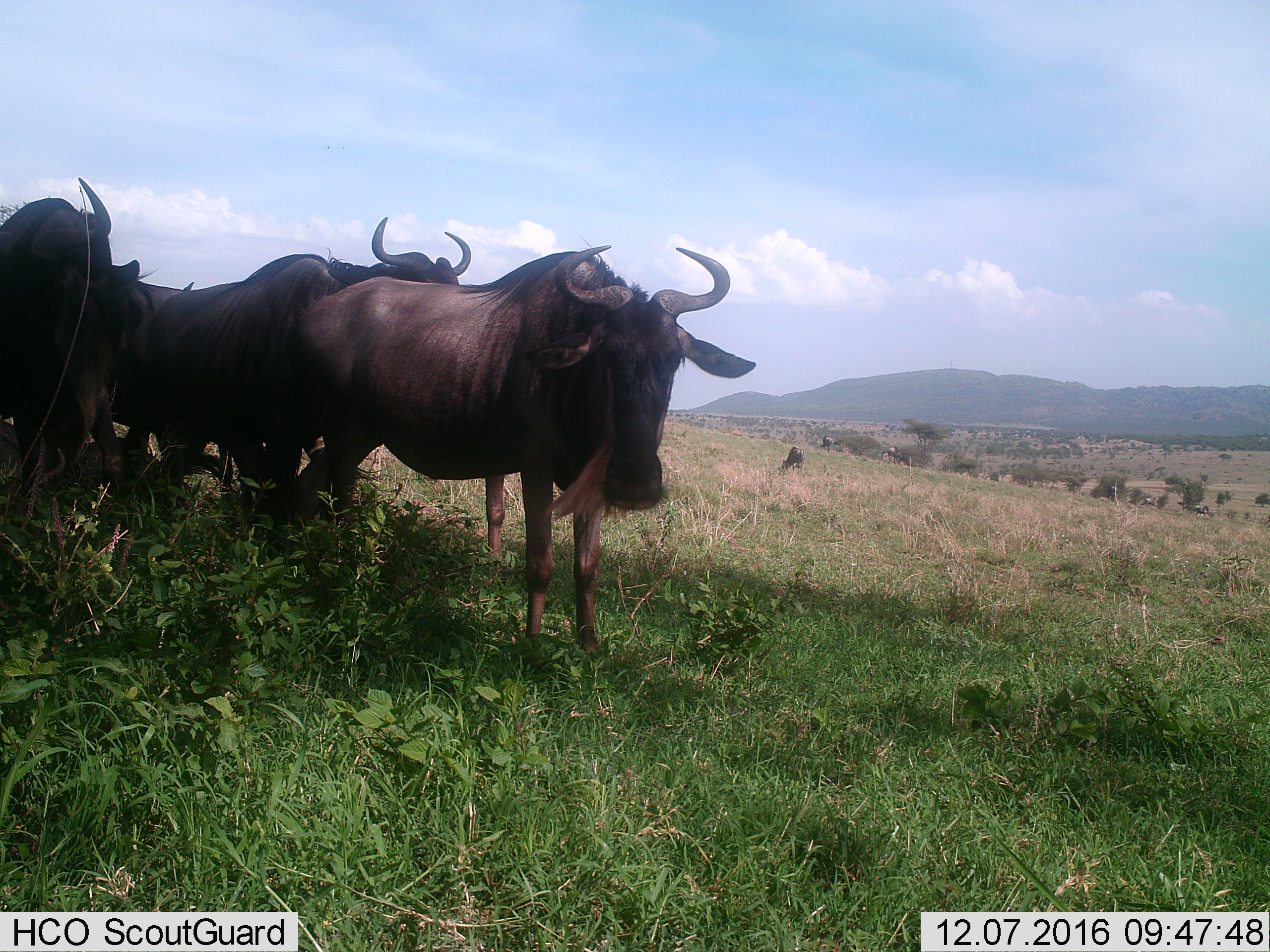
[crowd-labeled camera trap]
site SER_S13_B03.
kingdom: Animalia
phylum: Chordata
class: Mammalia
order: Artiodactyla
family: Bovidae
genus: Connochaetes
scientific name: Connochaetes taurinus taurinus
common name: blue wildebeest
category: wildebeestblue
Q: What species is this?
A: Wildebeestblue (blue wildebeest) (Connochaetes taurinus taurinus).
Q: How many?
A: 5.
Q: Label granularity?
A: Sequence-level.